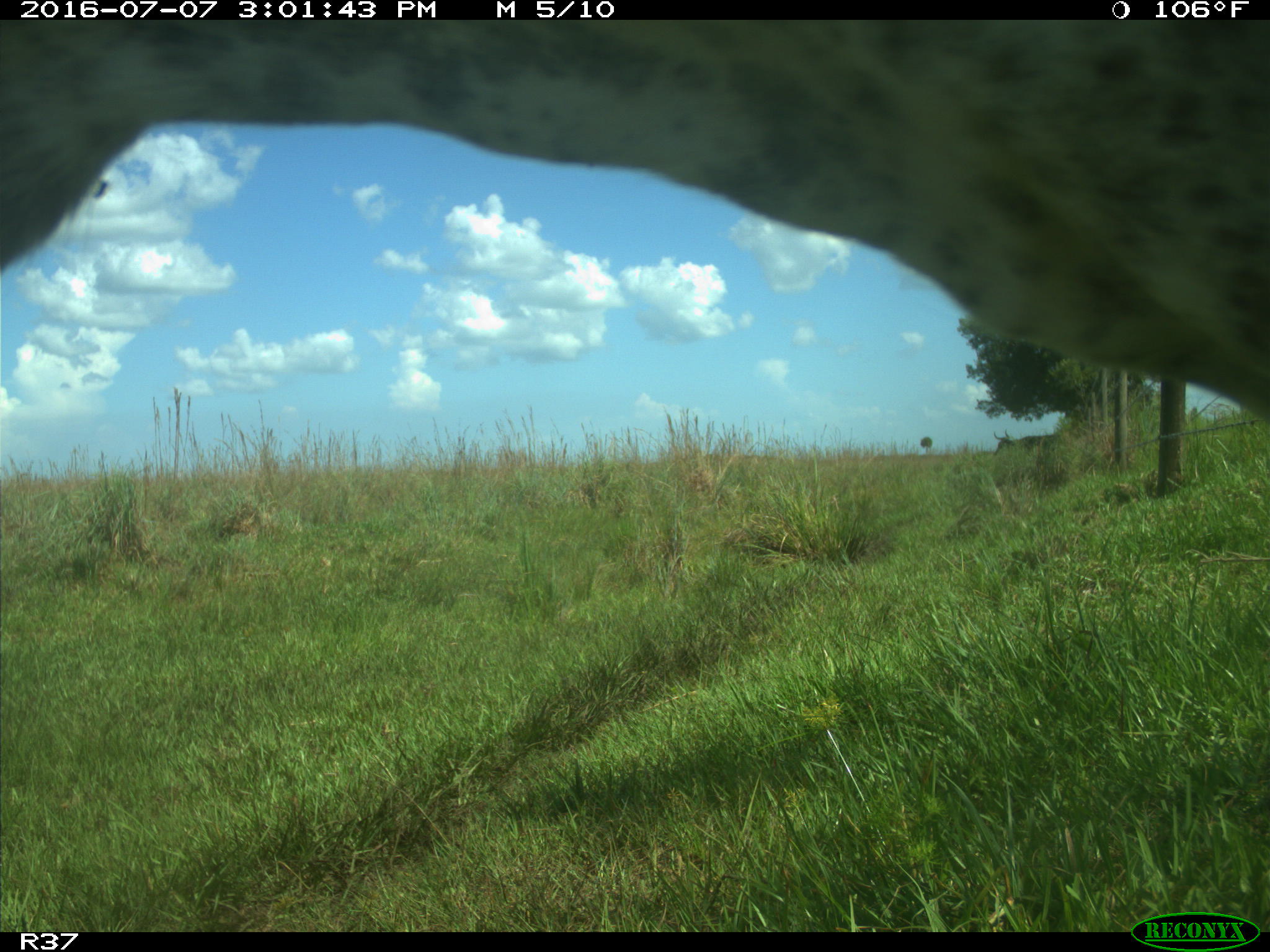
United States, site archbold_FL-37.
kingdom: Animalia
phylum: Chordata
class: Mammalia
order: Artiodactyla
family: Bovidae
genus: Bos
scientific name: Bos taurus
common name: domestic cow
Bos taurus (domestic cow).